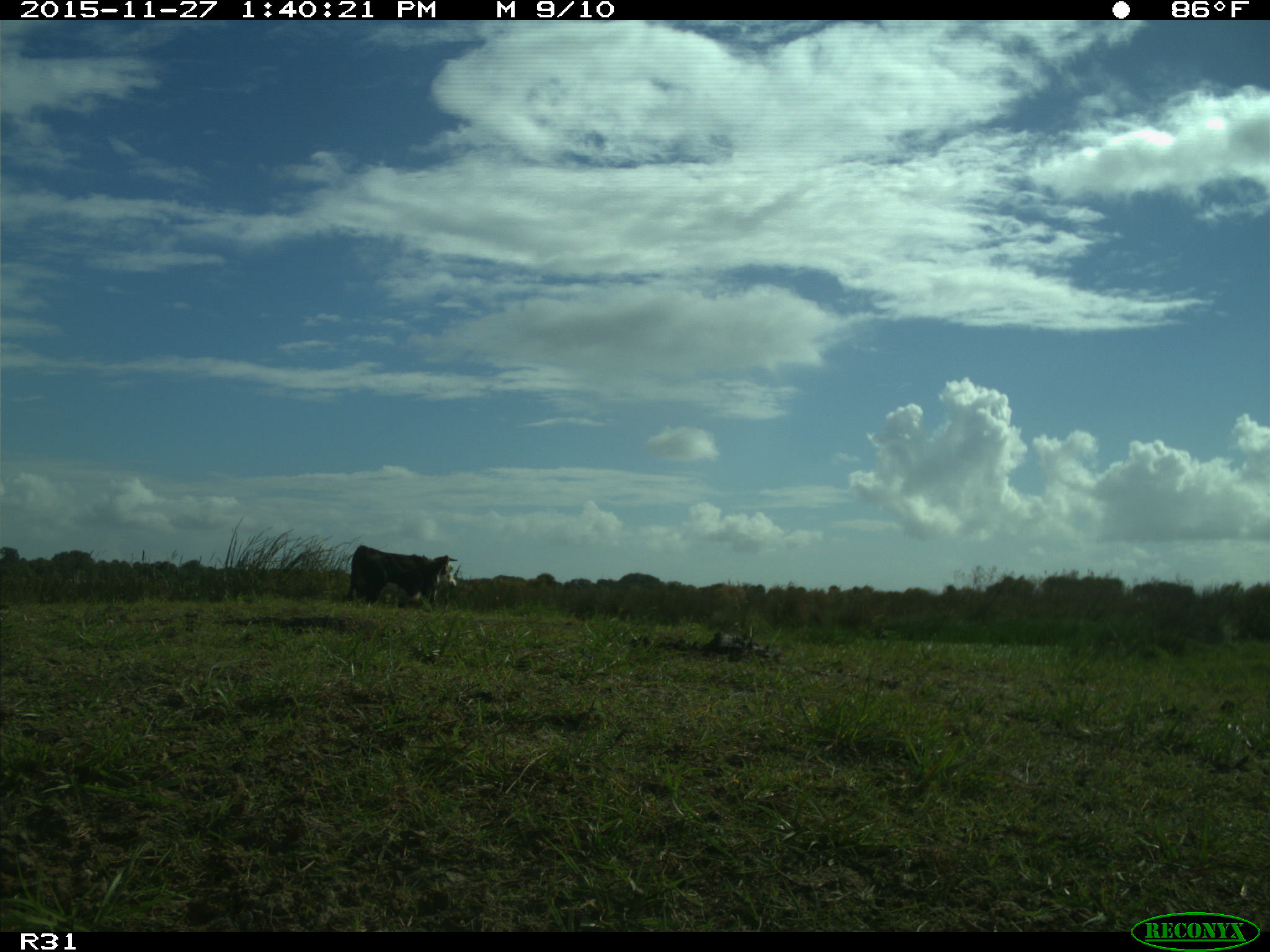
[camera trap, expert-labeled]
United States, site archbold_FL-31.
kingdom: Animalia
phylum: Chordata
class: Mammalia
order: Artiodactyla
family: Bovidae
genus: Bos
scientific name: Bos taurus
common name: domestic cow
Bos taurus (domestic cow).